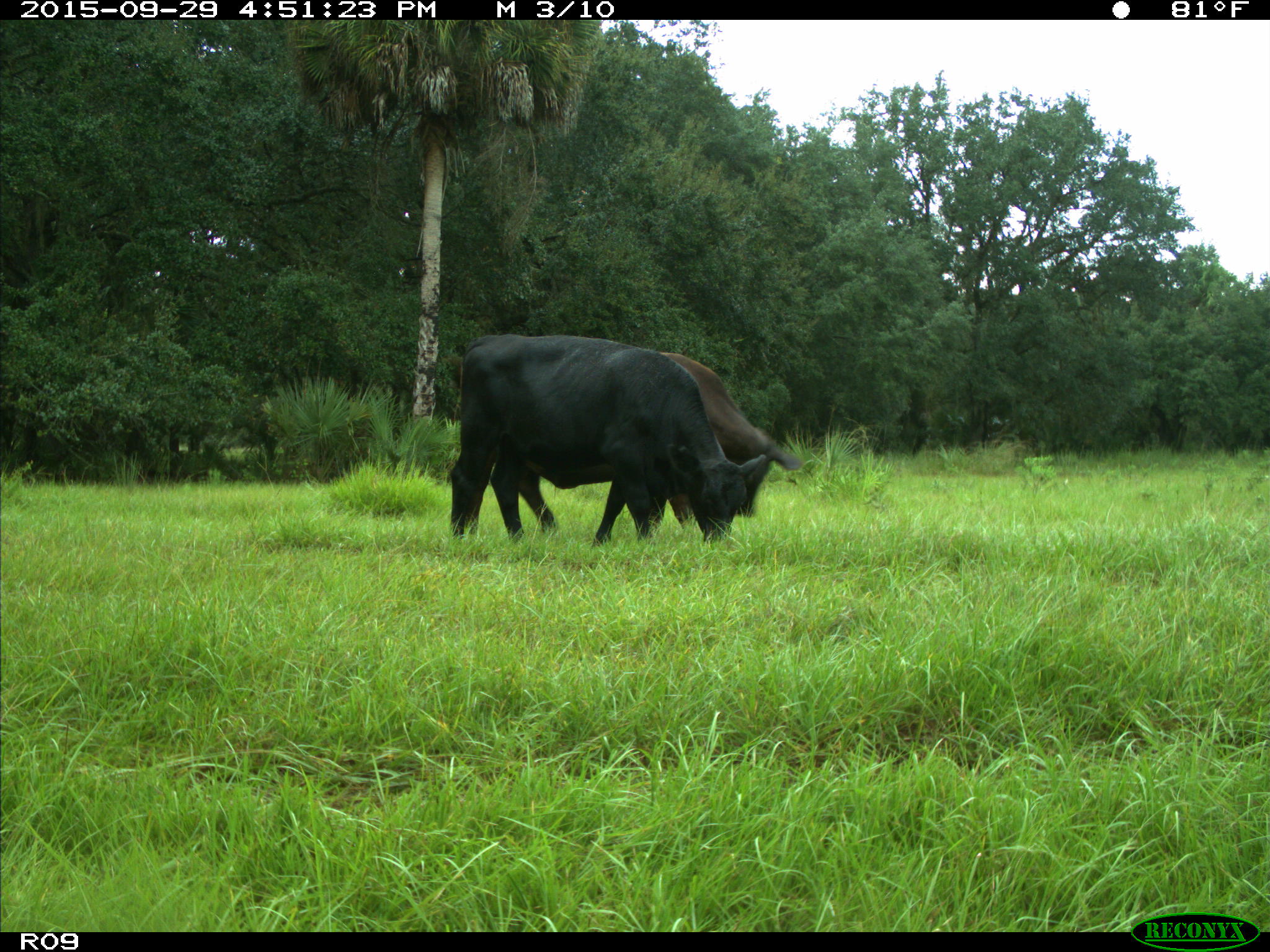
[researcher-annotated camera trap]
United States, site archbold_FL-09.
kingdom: Animalia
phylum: Chordata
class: Mammalia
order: Artiodactyla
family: Bovidae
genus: Bos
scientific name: Bos taurus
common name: domestic cow